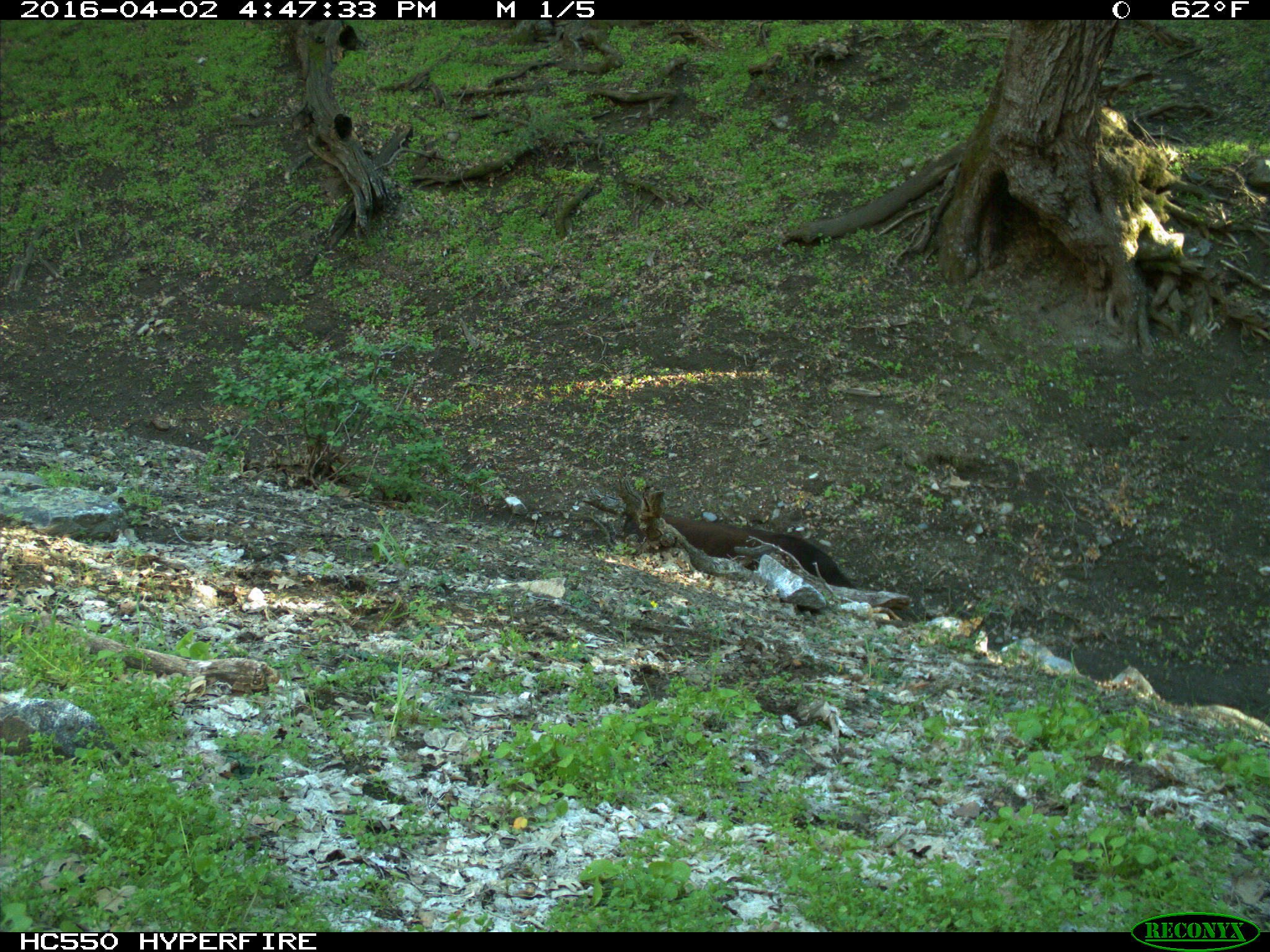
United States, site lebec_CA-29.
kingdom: Animalia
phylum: Chordata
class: Mammalia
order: Artiodactyla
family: Bovidae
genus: Bos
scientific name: Bos taurus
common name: domestic cow